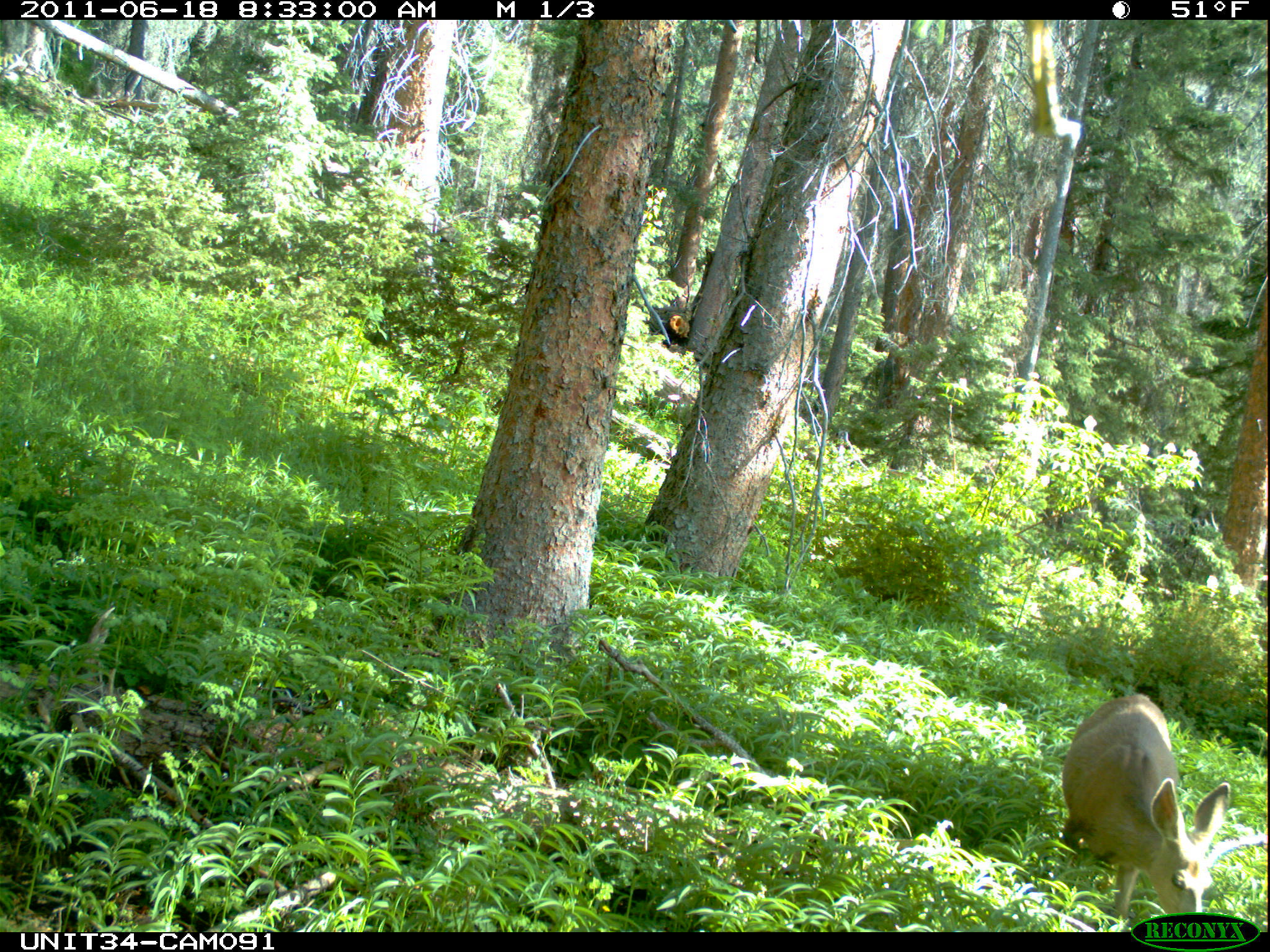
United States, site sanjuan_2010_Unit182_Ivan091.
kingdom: Animalia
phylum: Chordata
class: Mammalia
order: Artiodactyla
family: Cervidae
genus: Odocoileus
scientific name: Odocoileus hemionus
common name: mule deer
Odocoileus hemionus (mule deer).